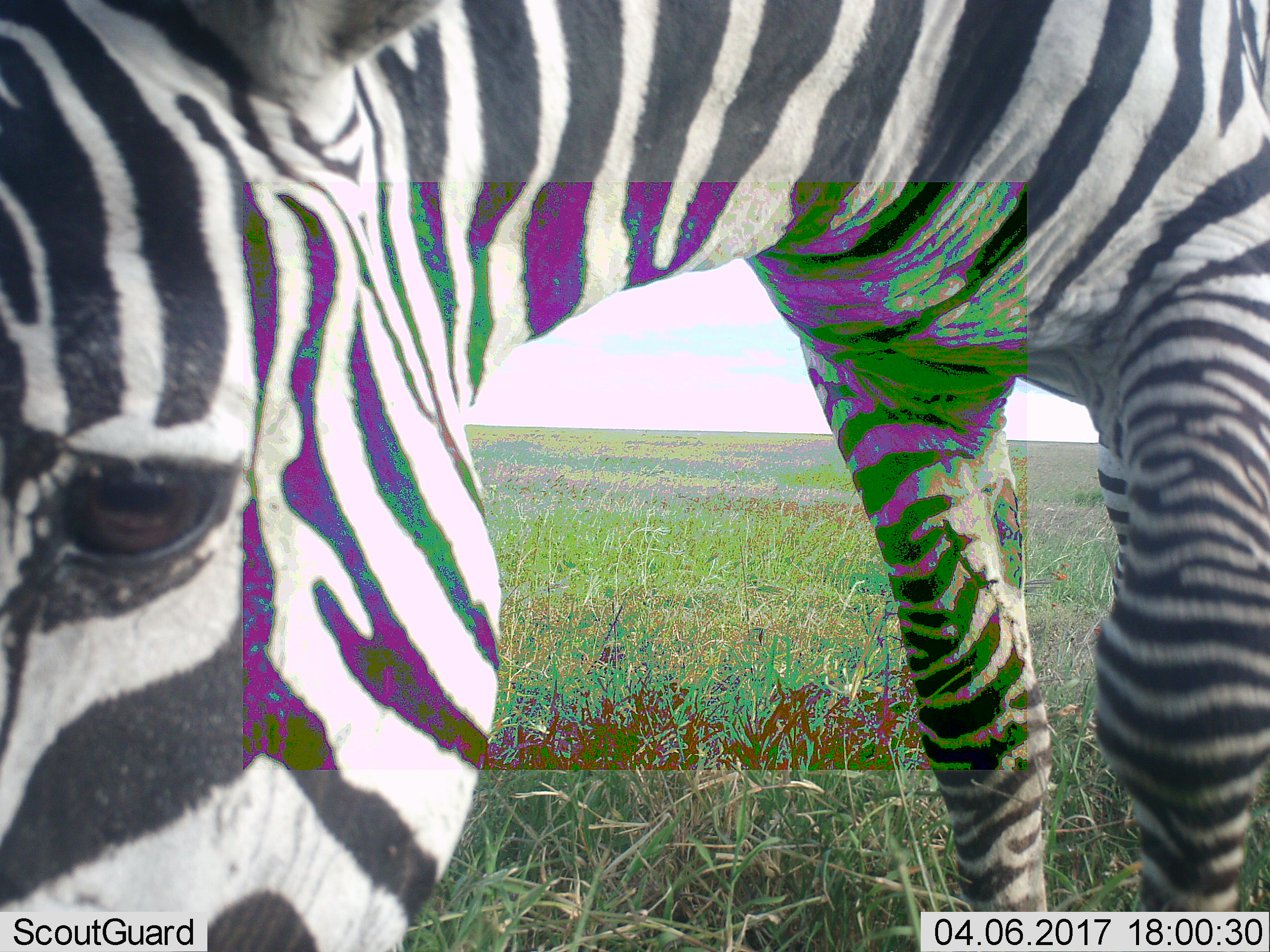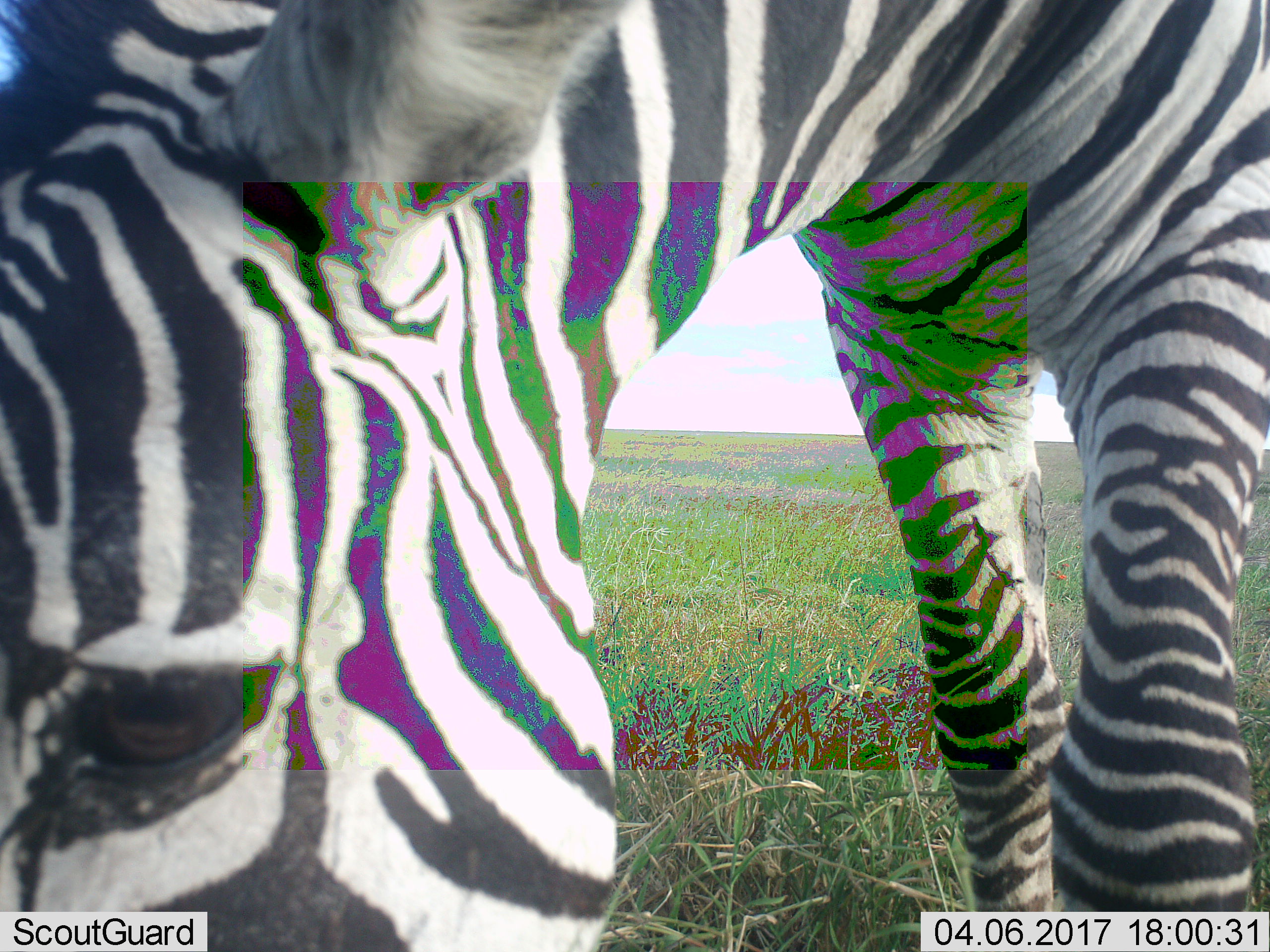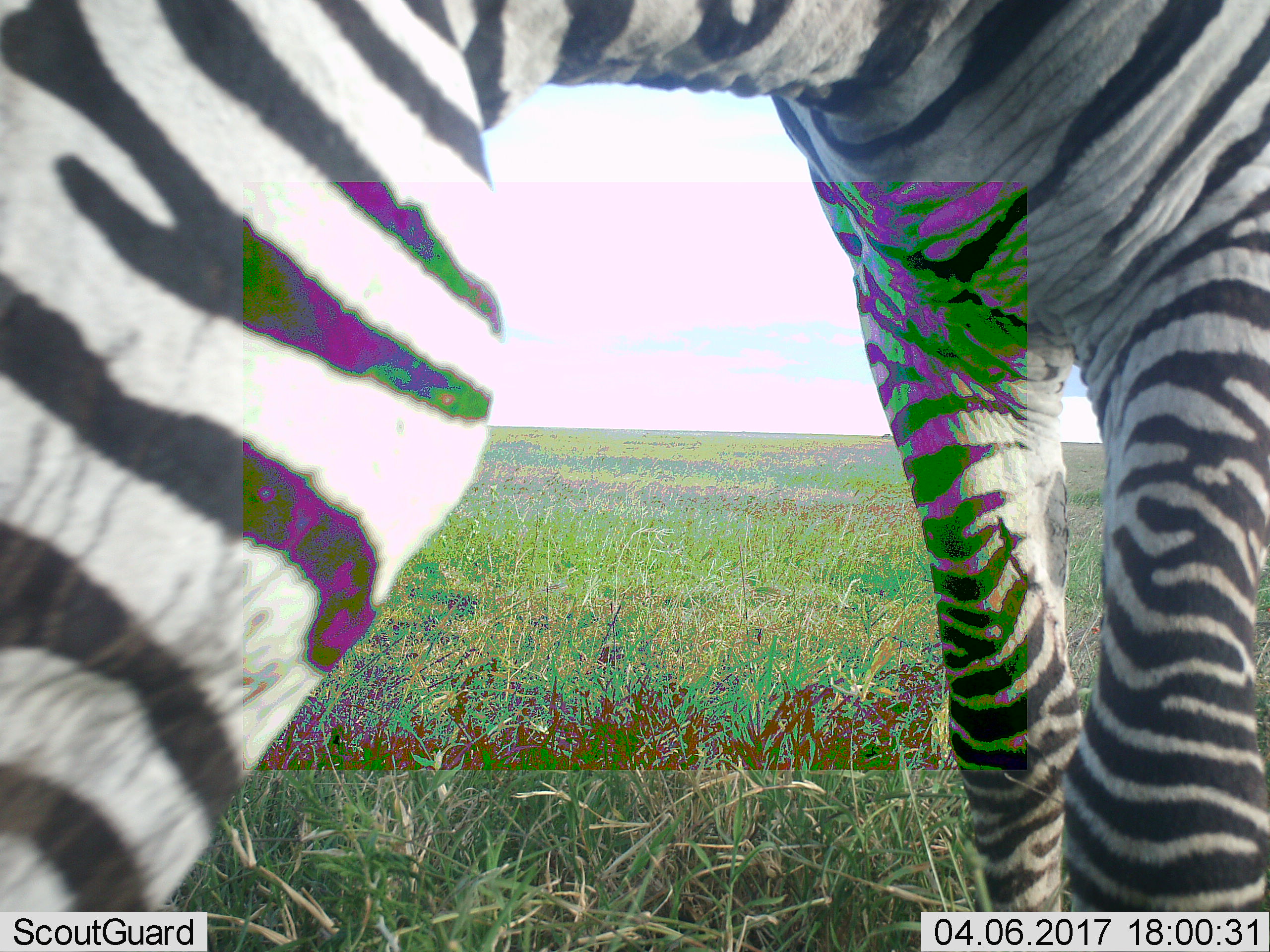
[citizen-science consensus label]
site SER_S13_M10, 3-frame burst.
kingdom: Animalia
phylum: Chordata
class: Mammalia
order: Perissodactyla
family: Equidae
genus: Equus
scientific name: Equus quagga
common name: plains zebra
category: zebraplains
Zebraplains (plains zebra) (Equus quagga), count 1. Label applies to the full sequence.